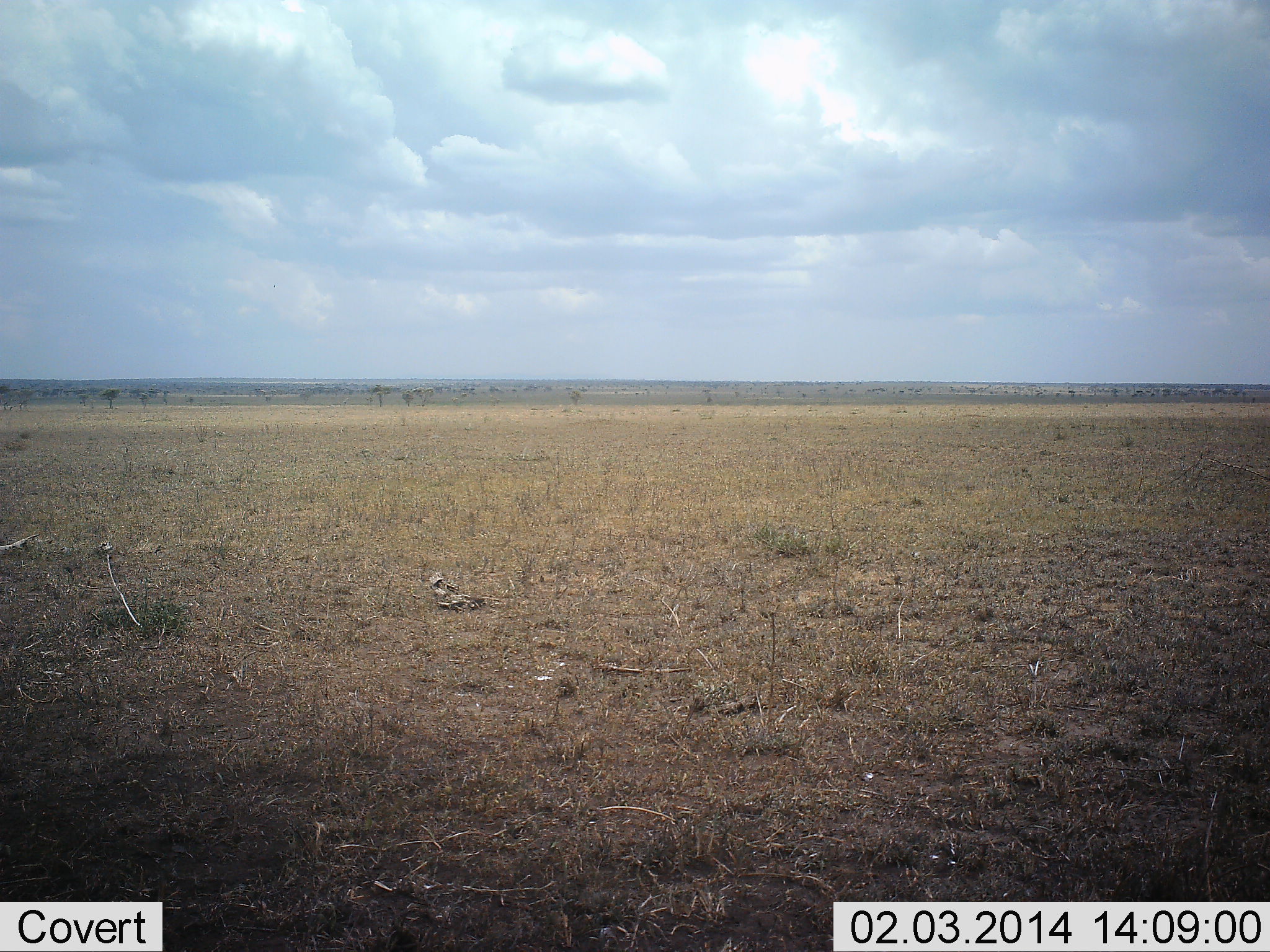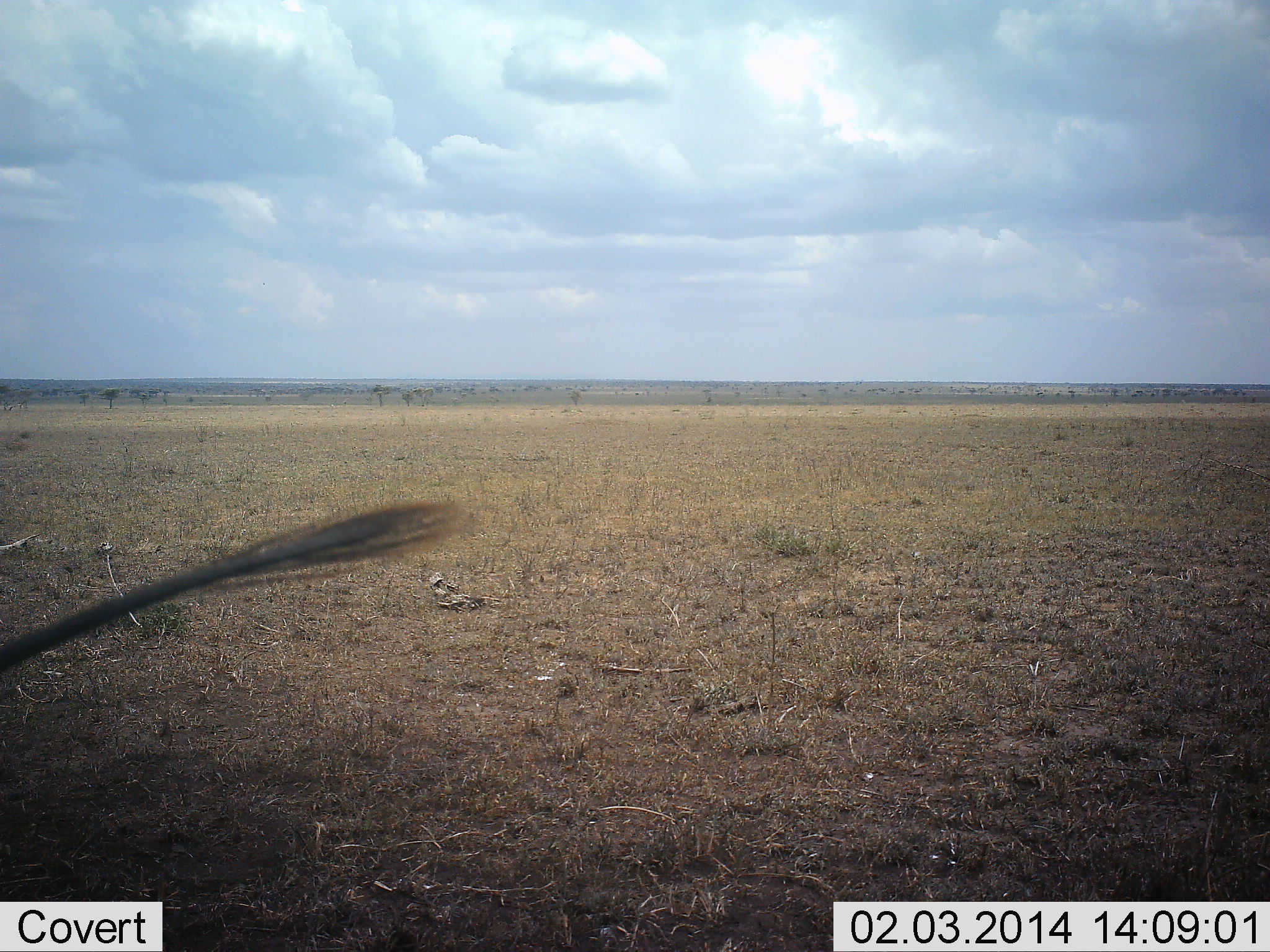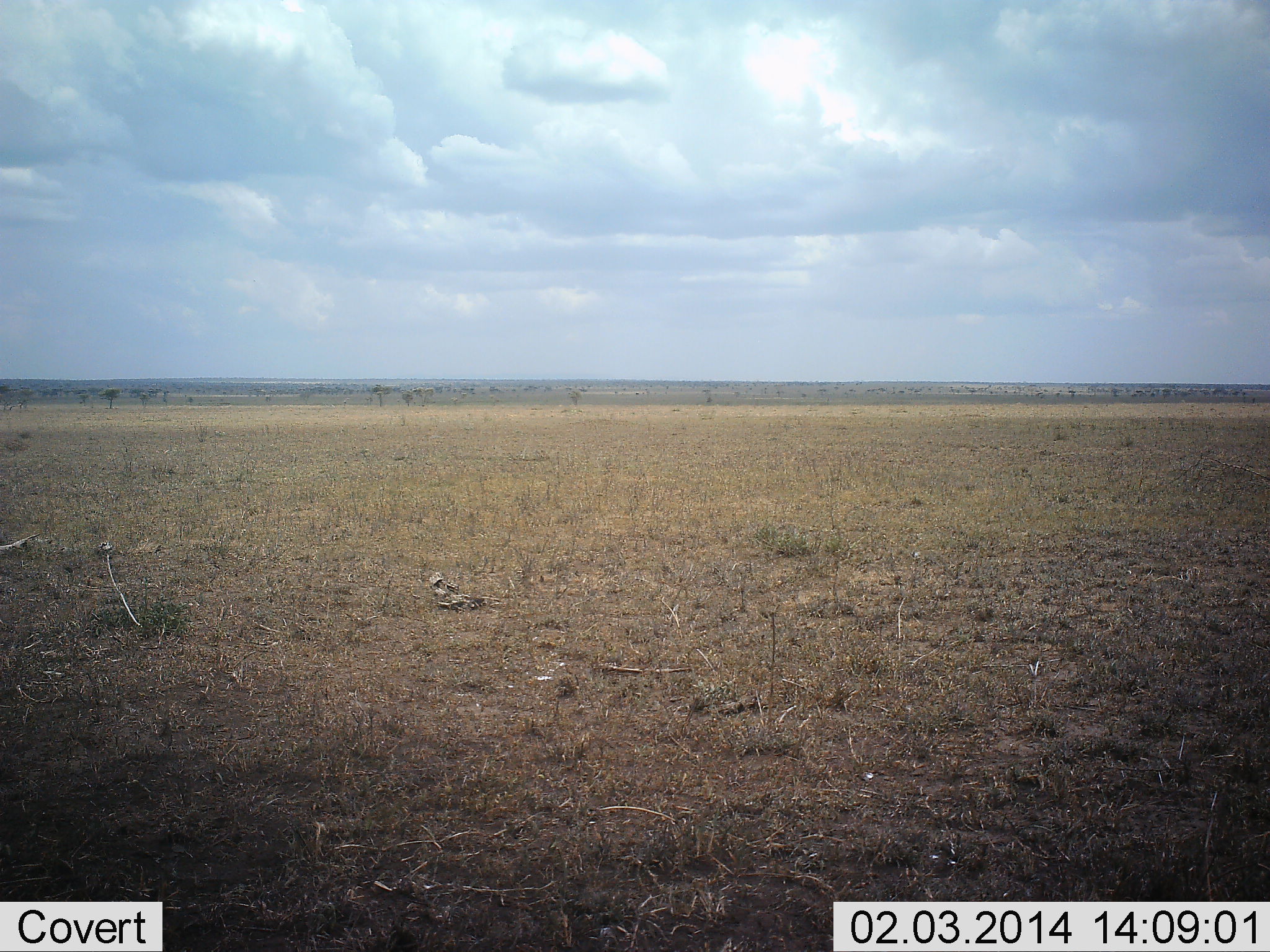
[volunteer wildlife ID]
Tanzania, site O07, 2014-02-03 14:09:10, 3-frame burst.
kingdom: Animalia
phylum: Chordata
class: Mammalia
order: Artiodactyla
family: Suidae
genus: Phacochoerus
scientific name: Phacochoerus africanus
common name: warthog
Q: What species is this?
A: Warthog (Phacochoerus africanus).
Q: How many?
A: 1.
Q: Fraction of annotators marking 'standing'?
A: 88%.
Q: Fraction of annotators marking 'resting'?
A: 0%.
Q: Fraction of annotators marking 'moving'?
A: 12%.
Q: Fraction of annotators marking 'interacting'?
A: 0%.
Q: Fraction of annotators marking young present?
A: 0%.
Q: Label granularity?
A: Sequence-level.